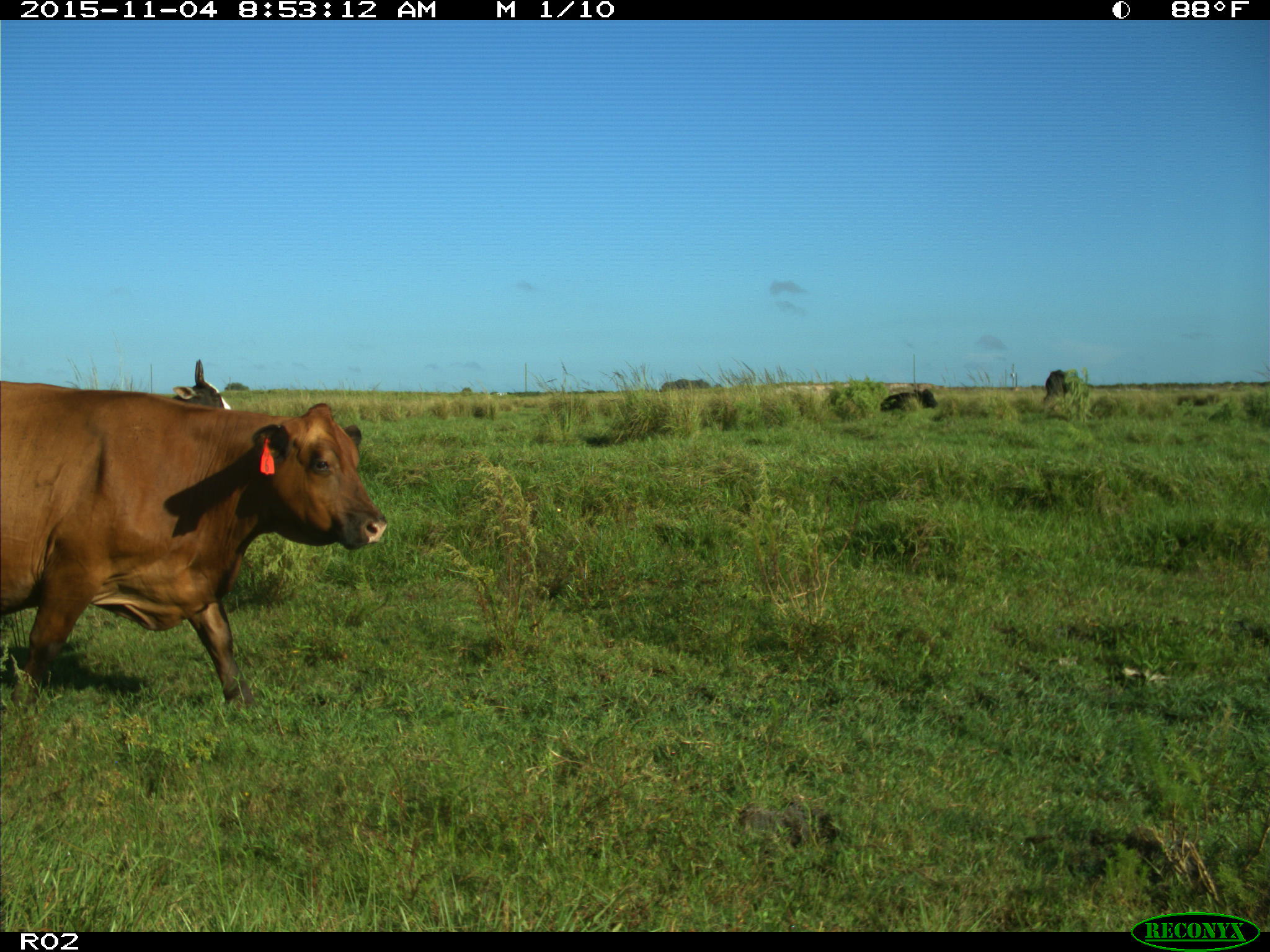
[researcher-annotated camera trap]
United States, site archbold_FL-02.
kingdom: Animalia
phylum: Chordata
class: Mammalia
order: Artiodactyla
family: Bovidae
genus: Bos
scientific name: Bos taurus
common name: domestic cow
Bos taurus (domestic cow).